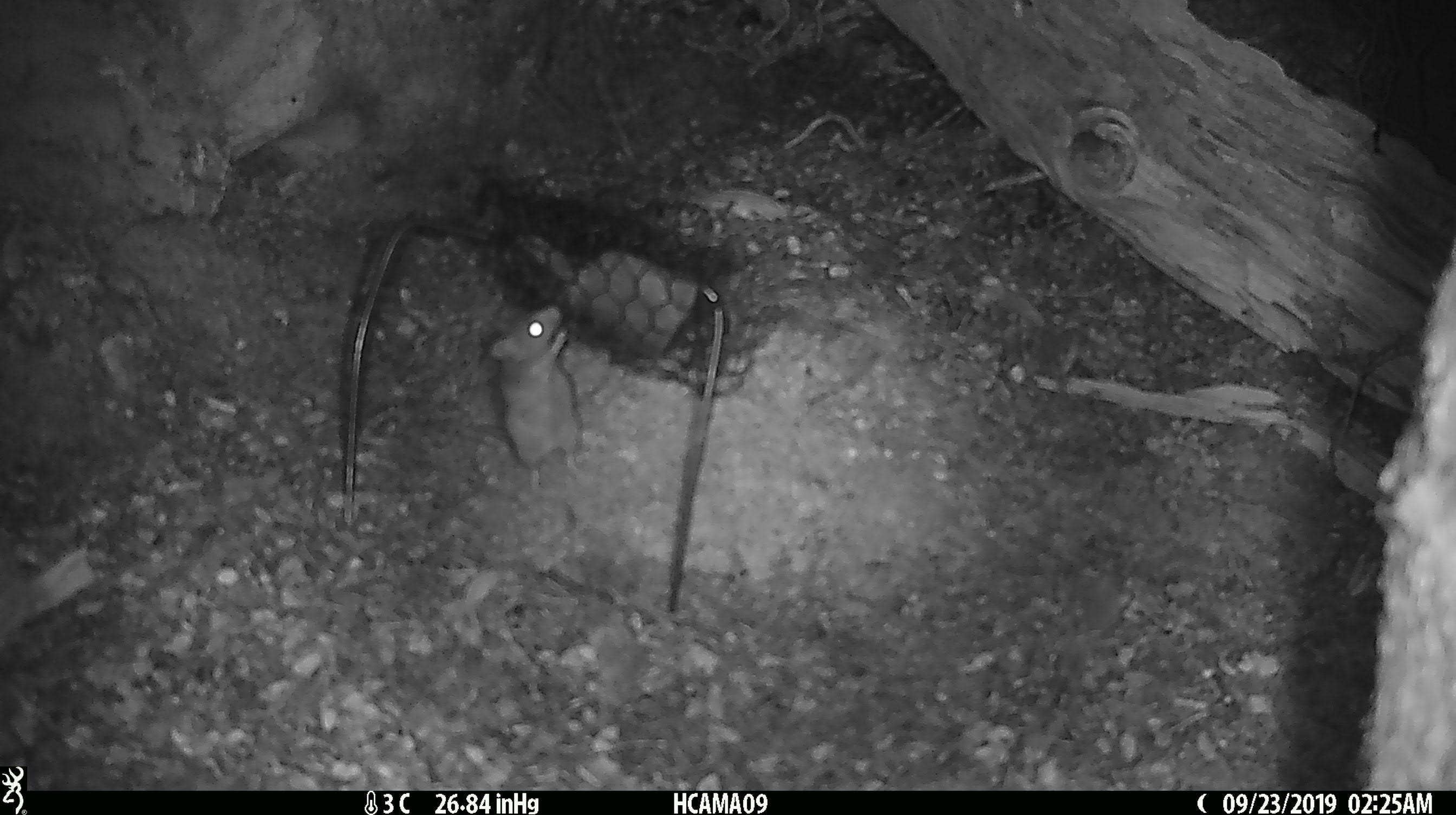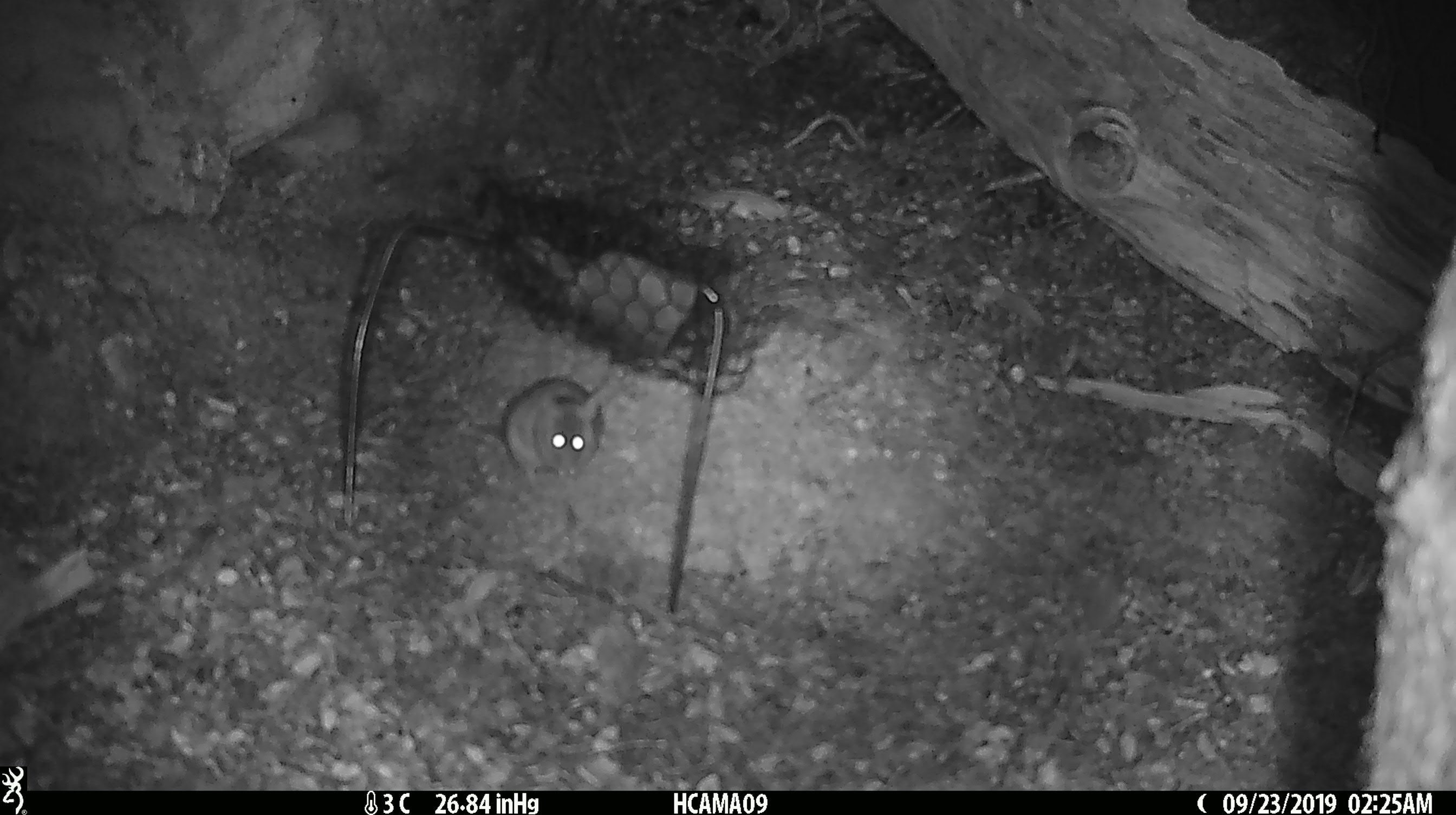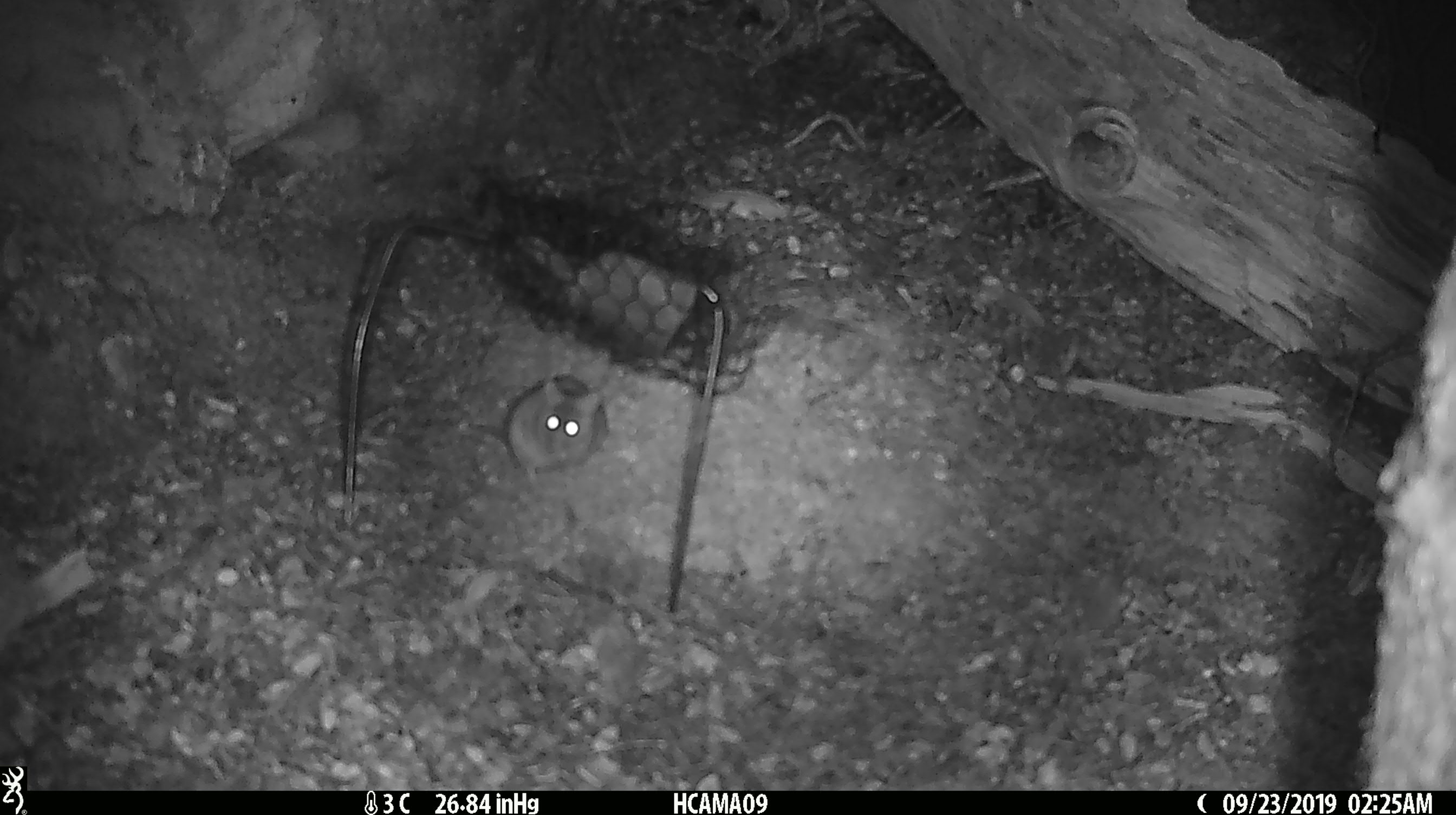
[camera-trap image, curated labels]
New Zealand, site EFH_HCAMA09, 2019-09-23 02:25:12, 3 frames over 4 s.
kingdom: Animalia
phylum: Chordata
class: Mammalia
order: Rodentia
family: Muridae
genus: Mus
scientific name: Mus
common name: mouse